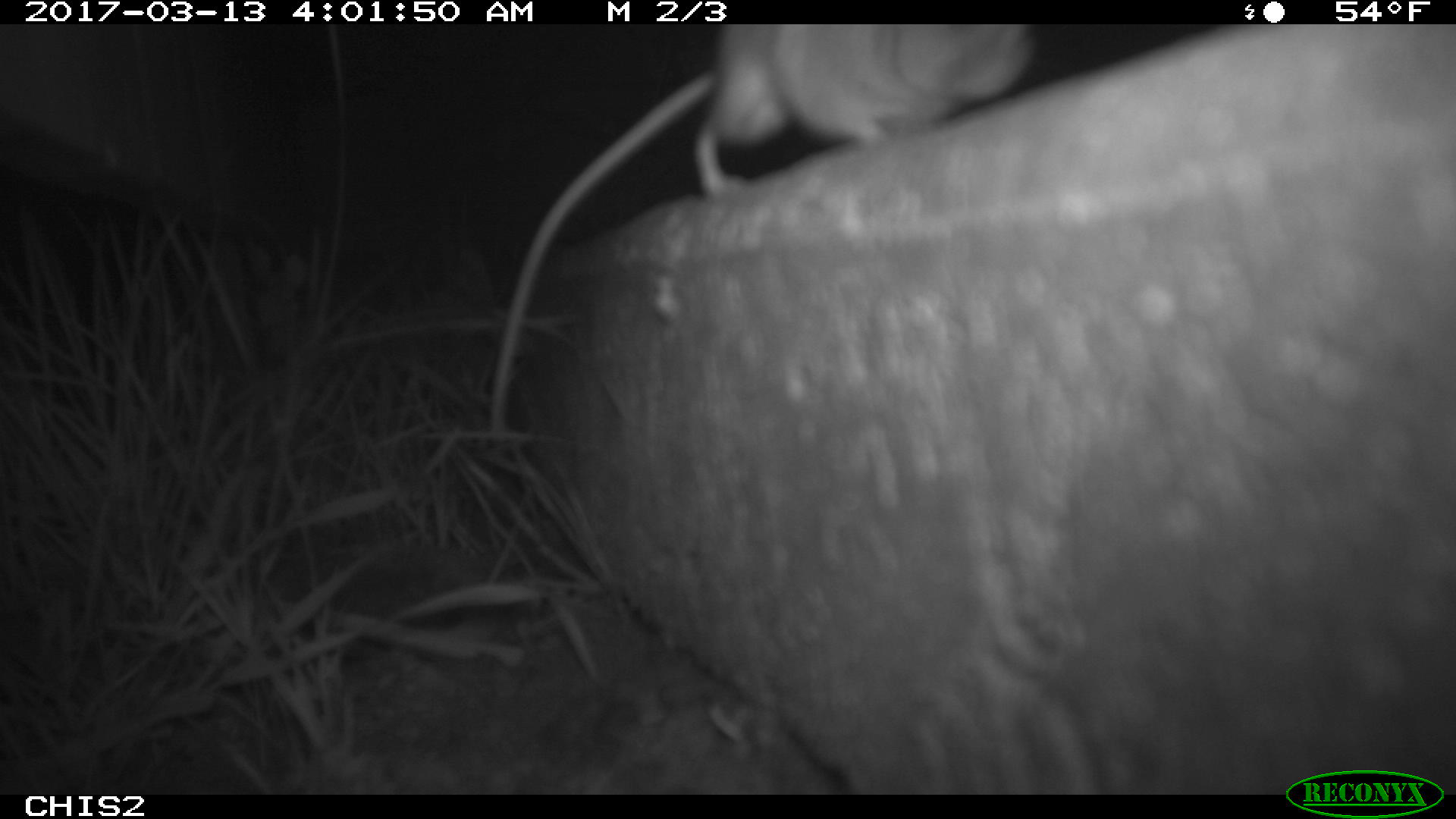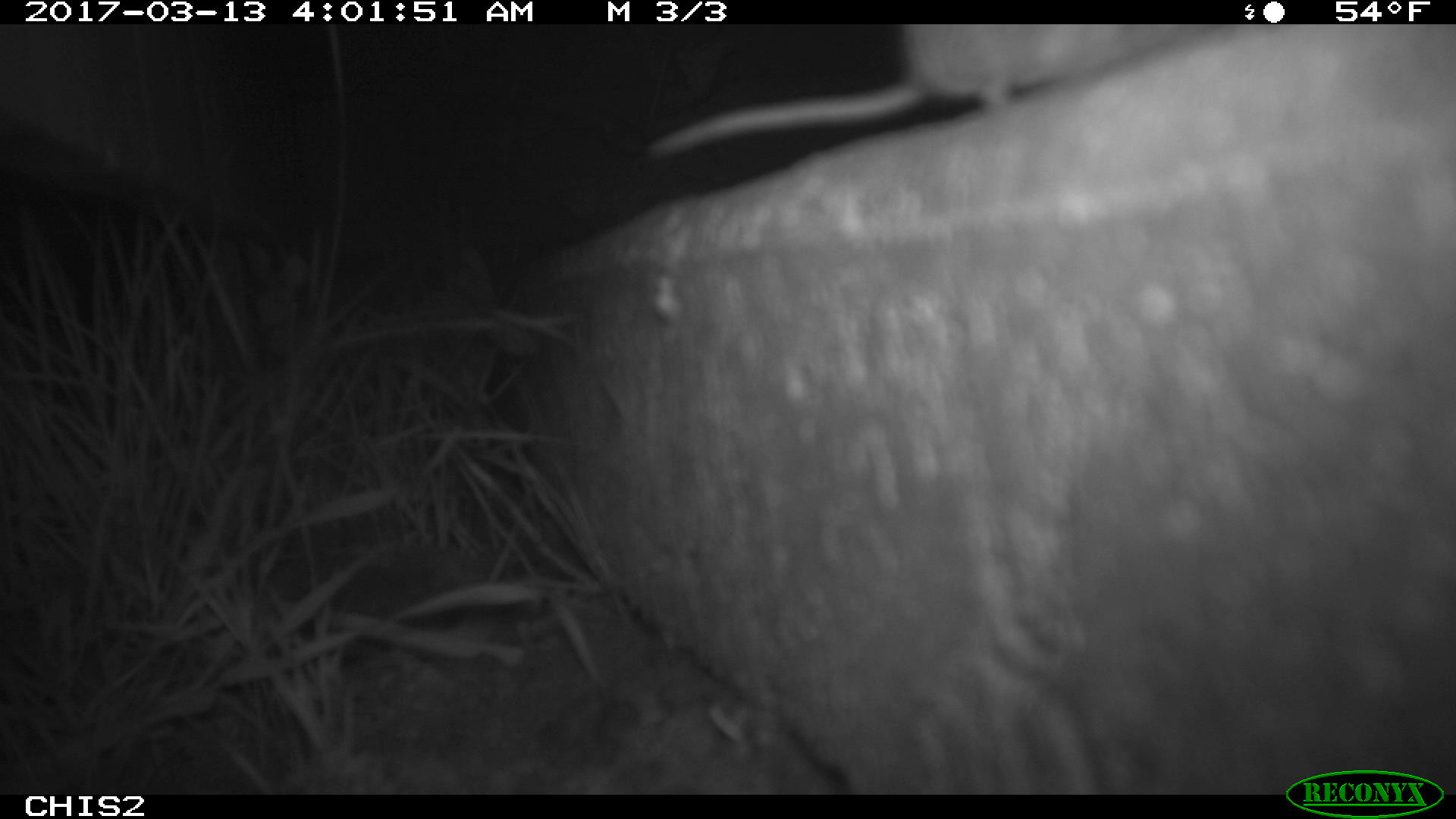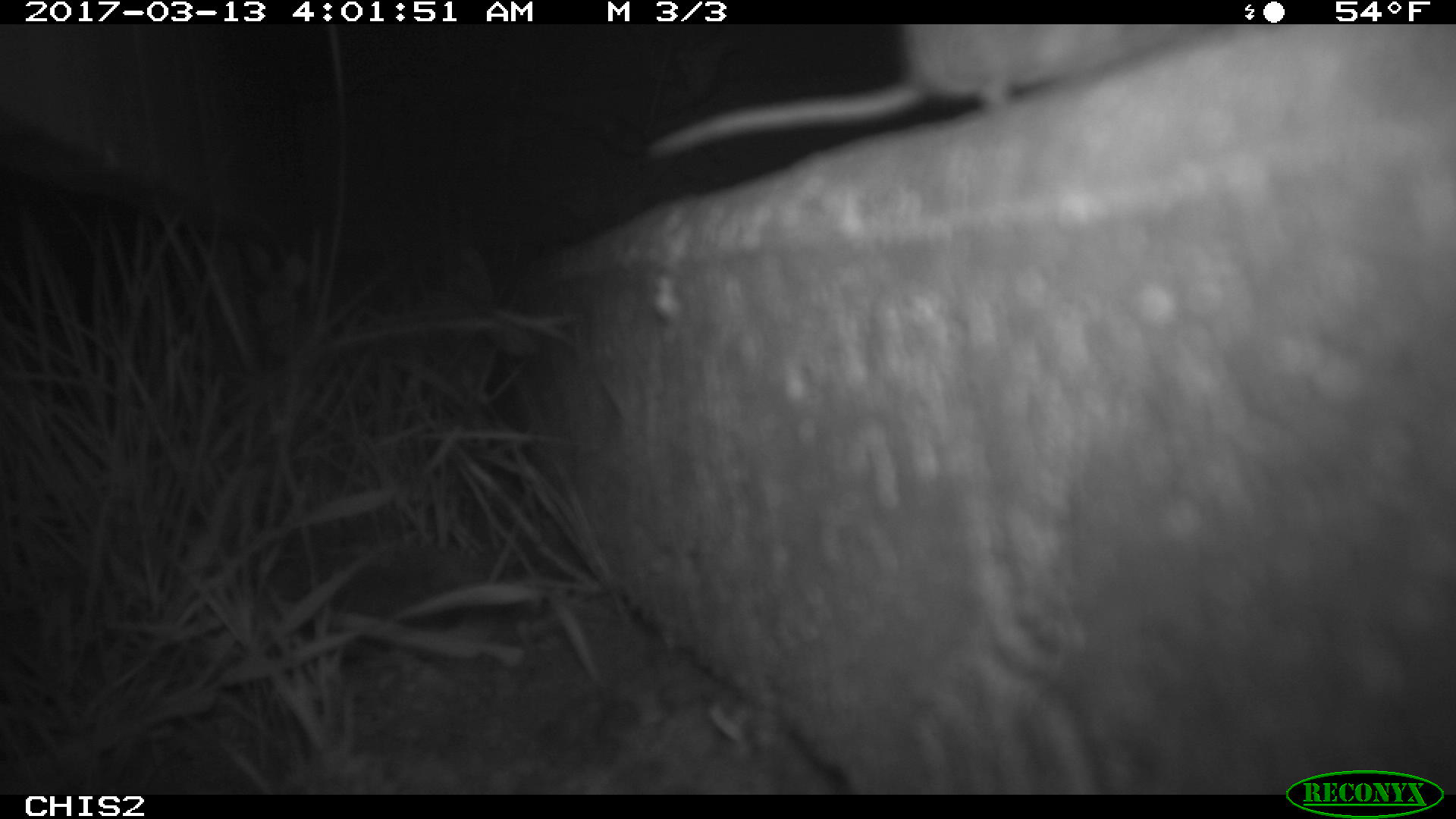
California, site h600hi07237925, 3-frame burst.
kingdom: Animalia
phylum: Chordata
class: Mammalia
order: Rodentia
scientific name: Rodentia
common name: rodent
Rodent (Rodentia).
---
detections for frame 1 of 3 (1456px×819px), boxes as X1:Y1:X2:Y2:
rodent: 489:24:1042:444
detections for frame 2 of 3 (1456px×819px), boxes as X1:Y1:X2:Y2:
rodent: 644:23:1217:155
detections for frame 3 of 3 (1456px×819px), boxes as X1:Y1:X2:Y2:
rodent: 643:23:1218:163